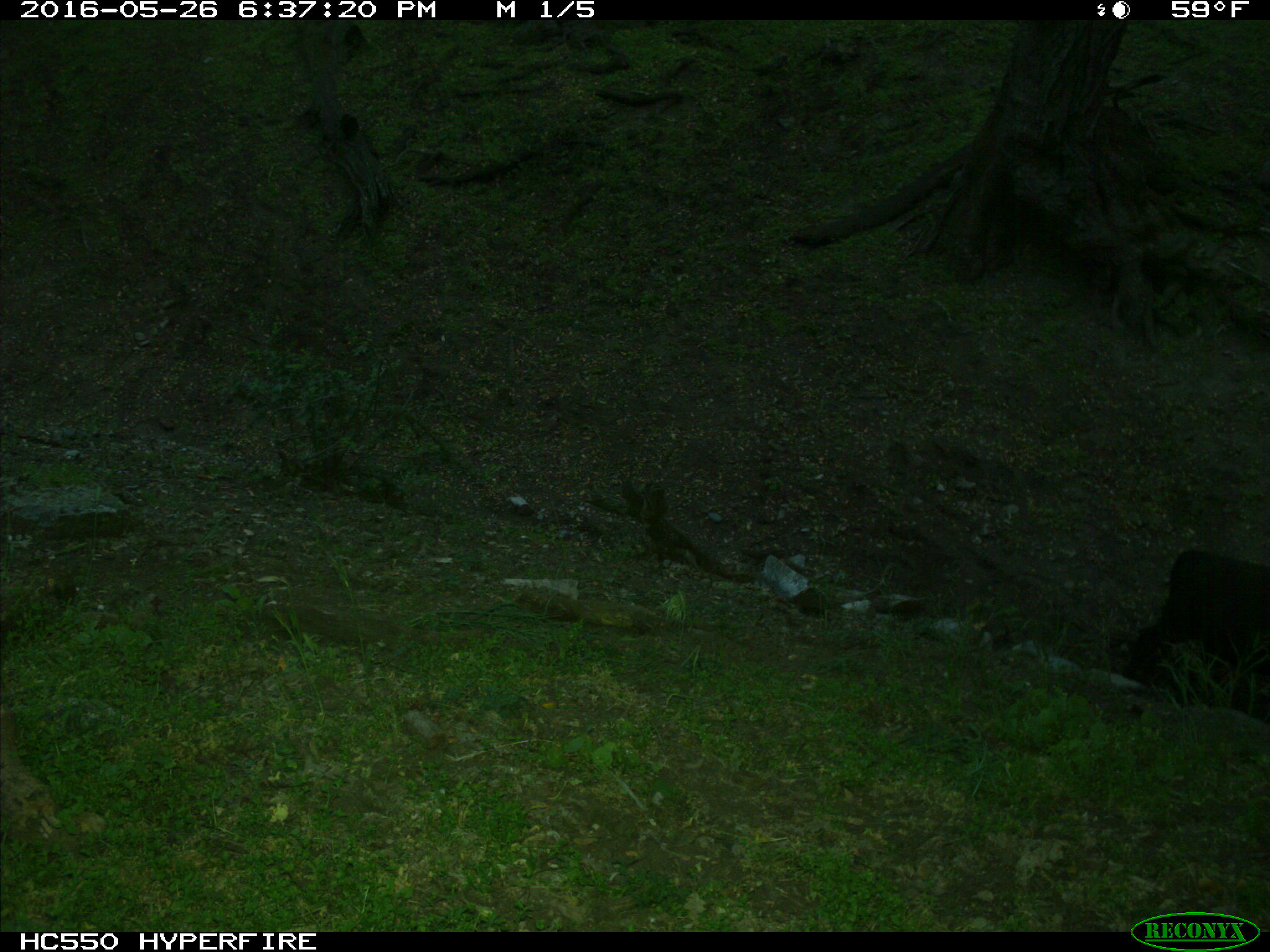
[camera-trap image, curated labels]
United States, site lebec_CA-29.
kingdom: Animalia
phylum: Chordata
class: Mammalia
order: Artiodactyla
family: Bovidae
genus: Bos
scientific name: Bos taurus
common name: domestic cow